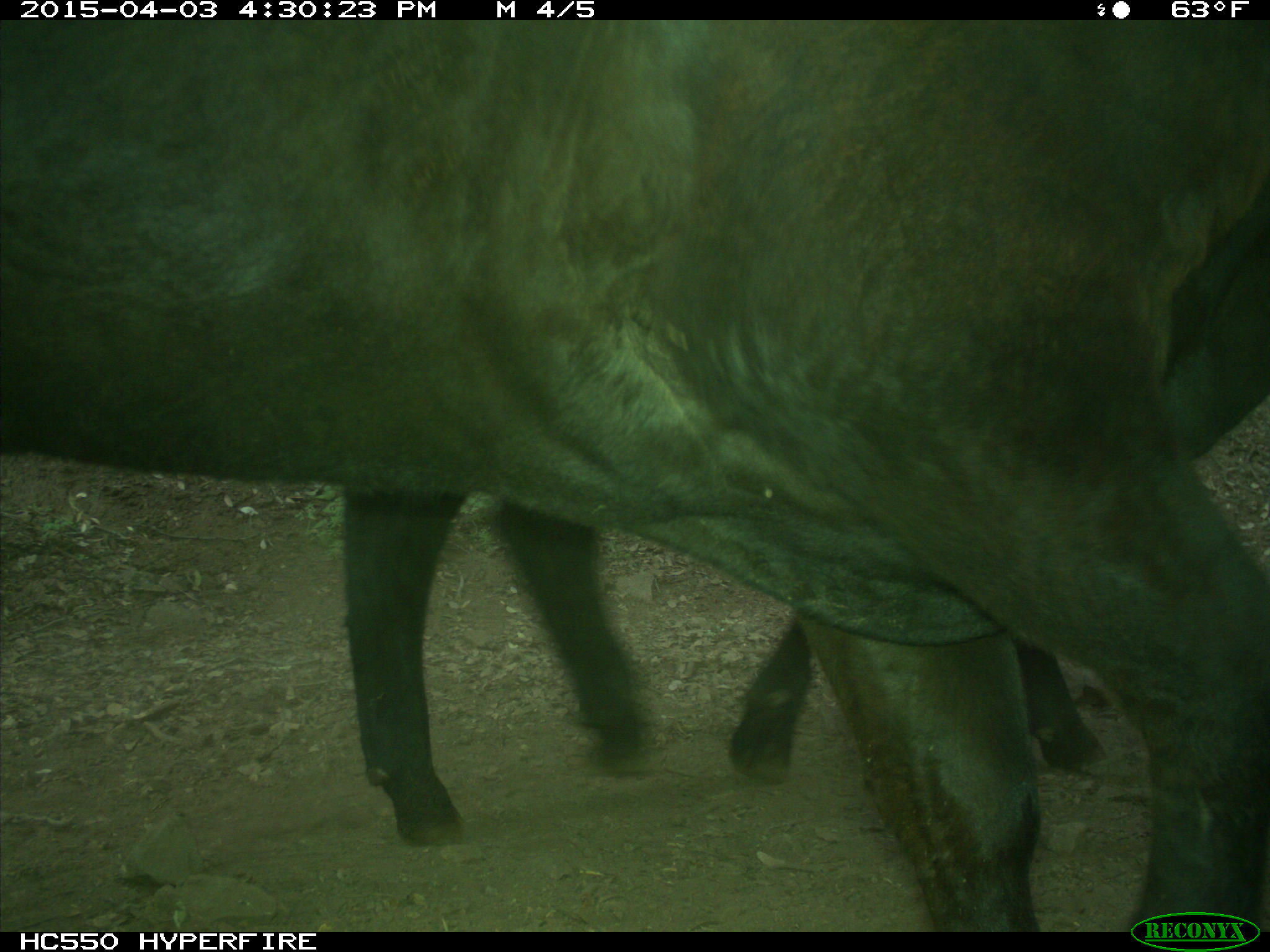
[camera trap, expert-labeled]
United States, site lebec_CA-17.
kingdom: Animalia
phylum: Chordata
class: Mammalia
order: Artiodactyla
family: Bovidae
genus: Bos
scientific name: Bos taurus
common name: domestic cow